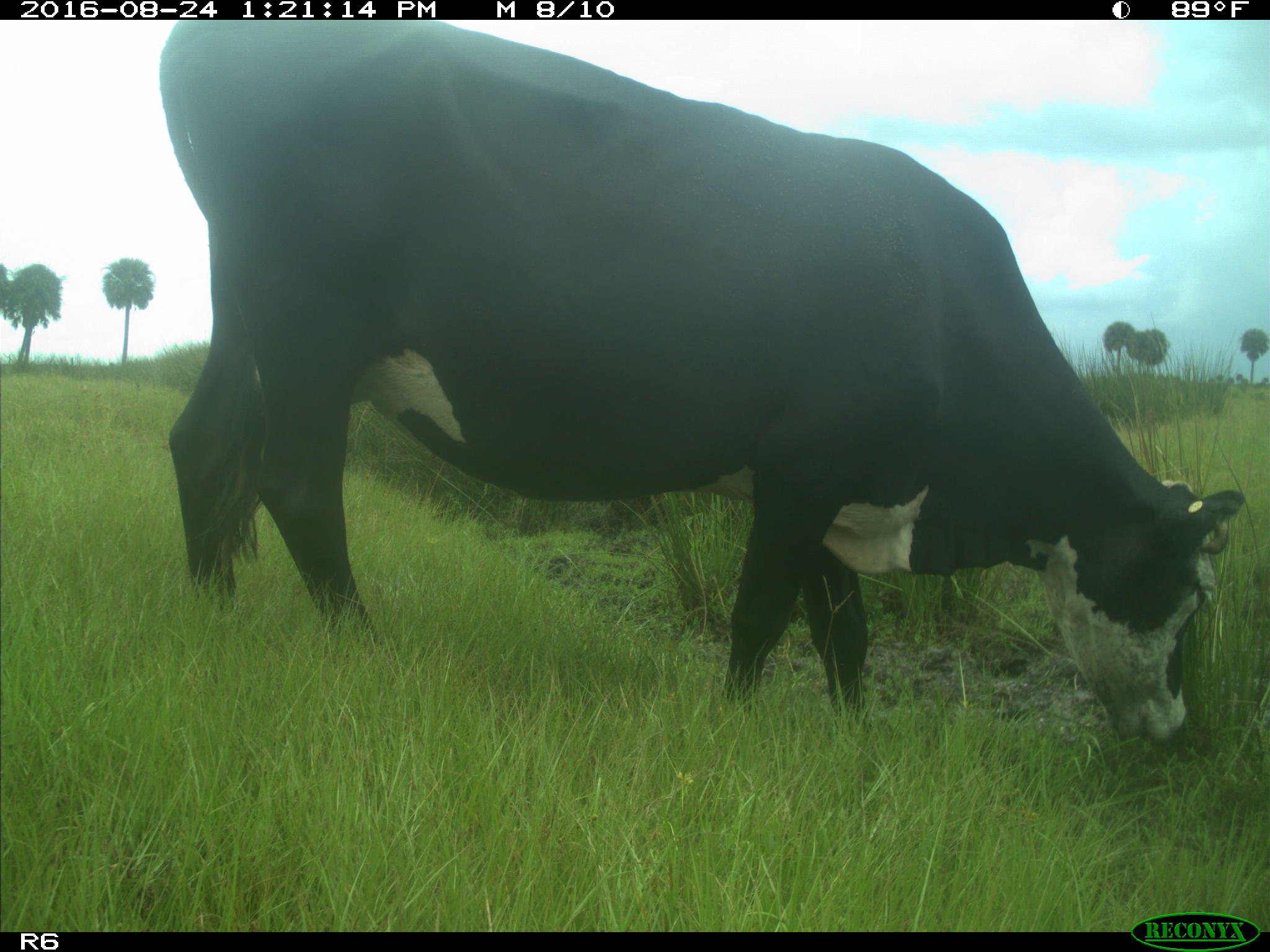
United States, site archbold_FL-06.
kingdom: Animalia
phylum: Chordata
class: Mammalia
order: Artiodactyla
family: Bovidae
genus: Bos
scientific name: Bos taurus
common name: domestic cow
Bos taurus (domestic cow).